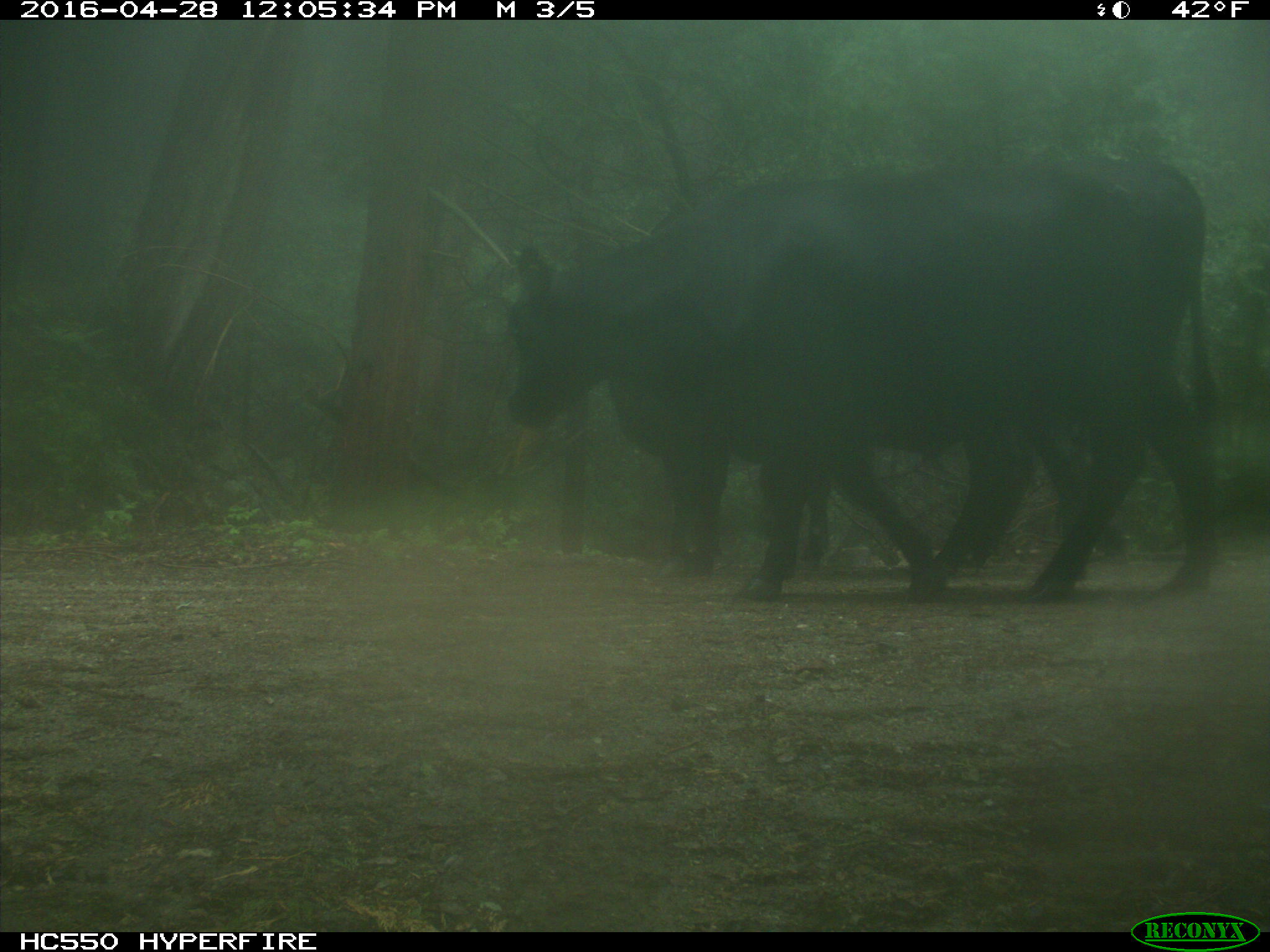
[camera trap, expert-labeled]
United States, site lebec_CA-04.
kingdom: Animalia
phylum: Chordata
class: Mammalia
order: Artiodactyla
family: Bovidae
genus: Bos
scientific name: Bos taurus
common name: domestic cow